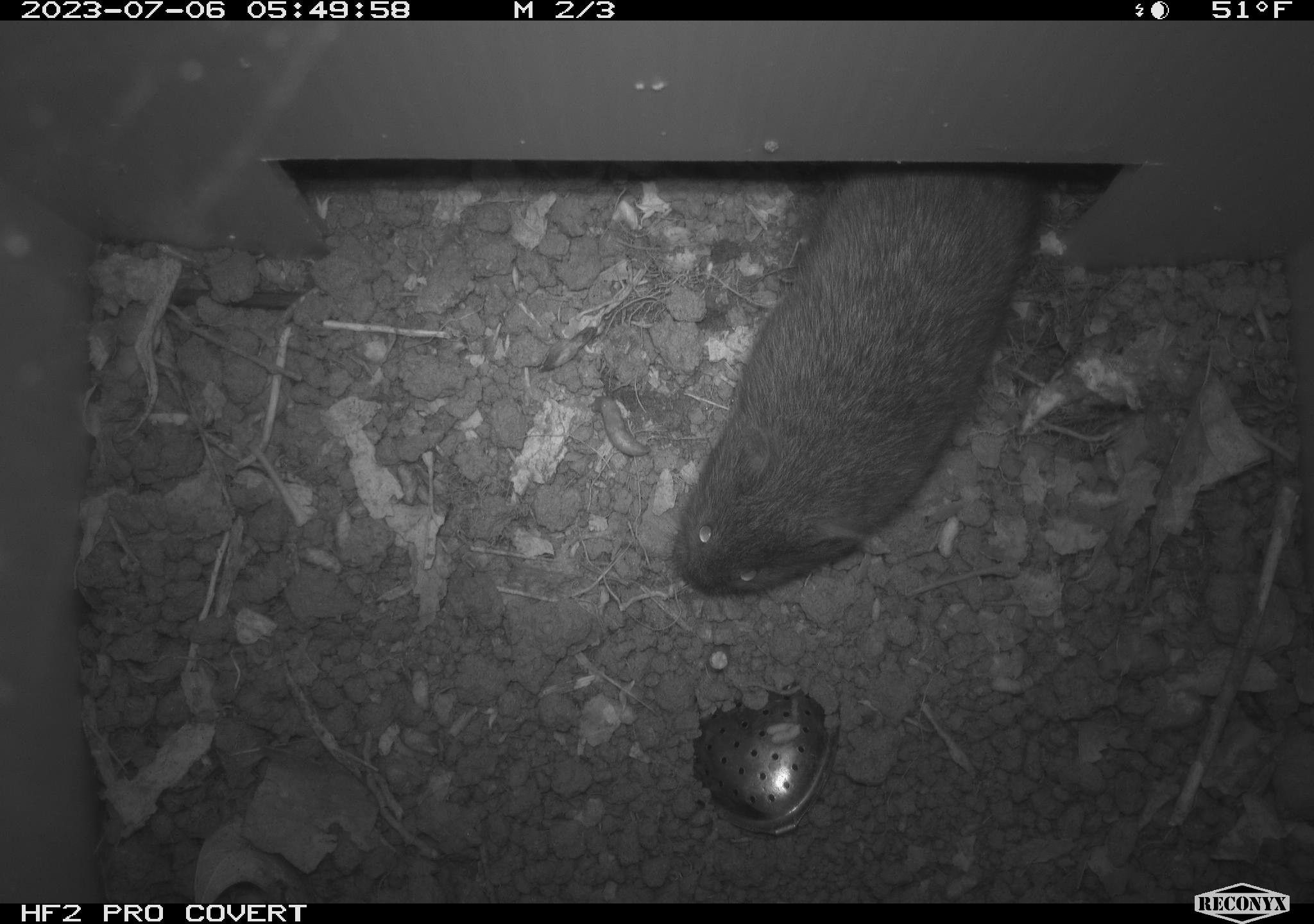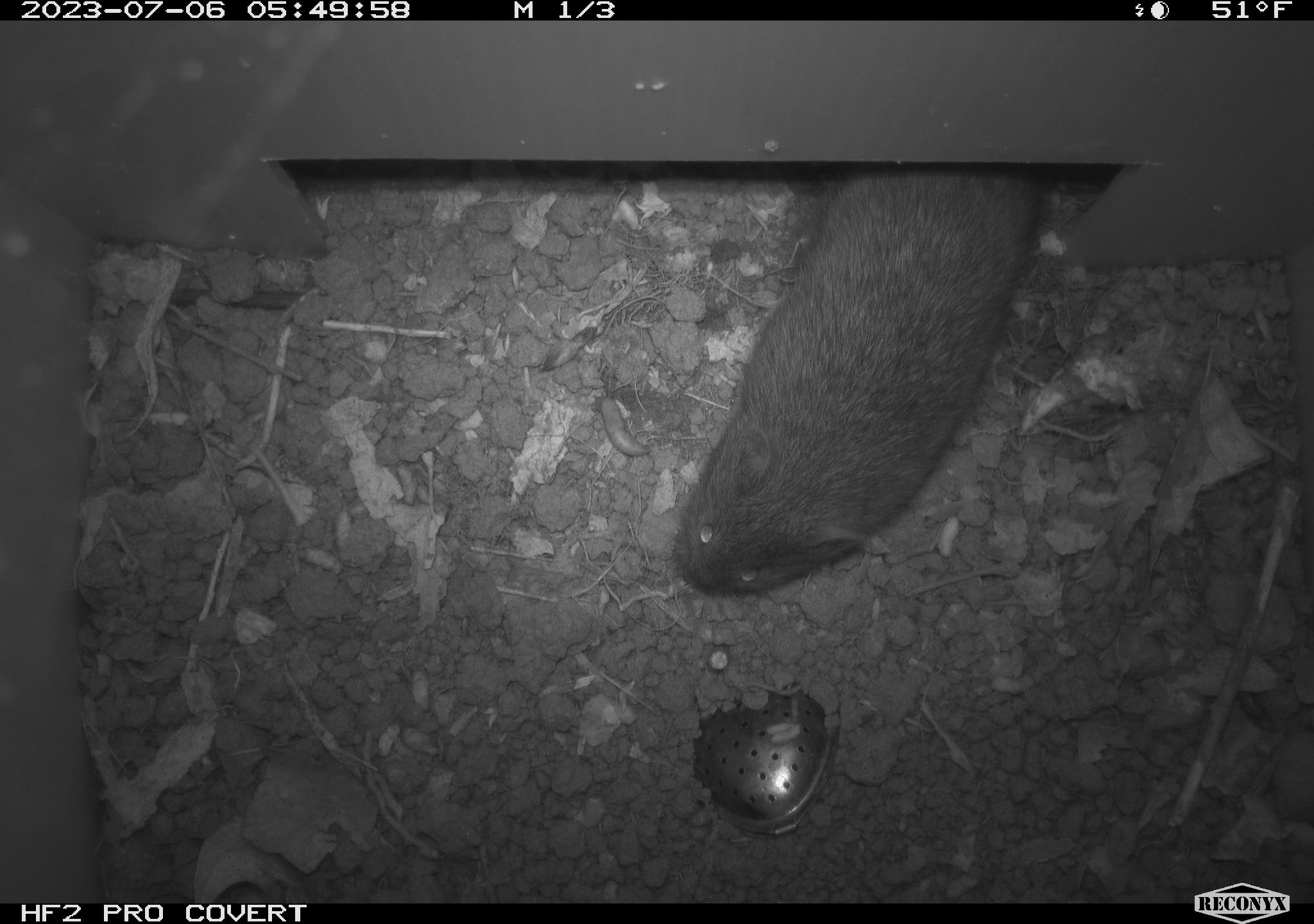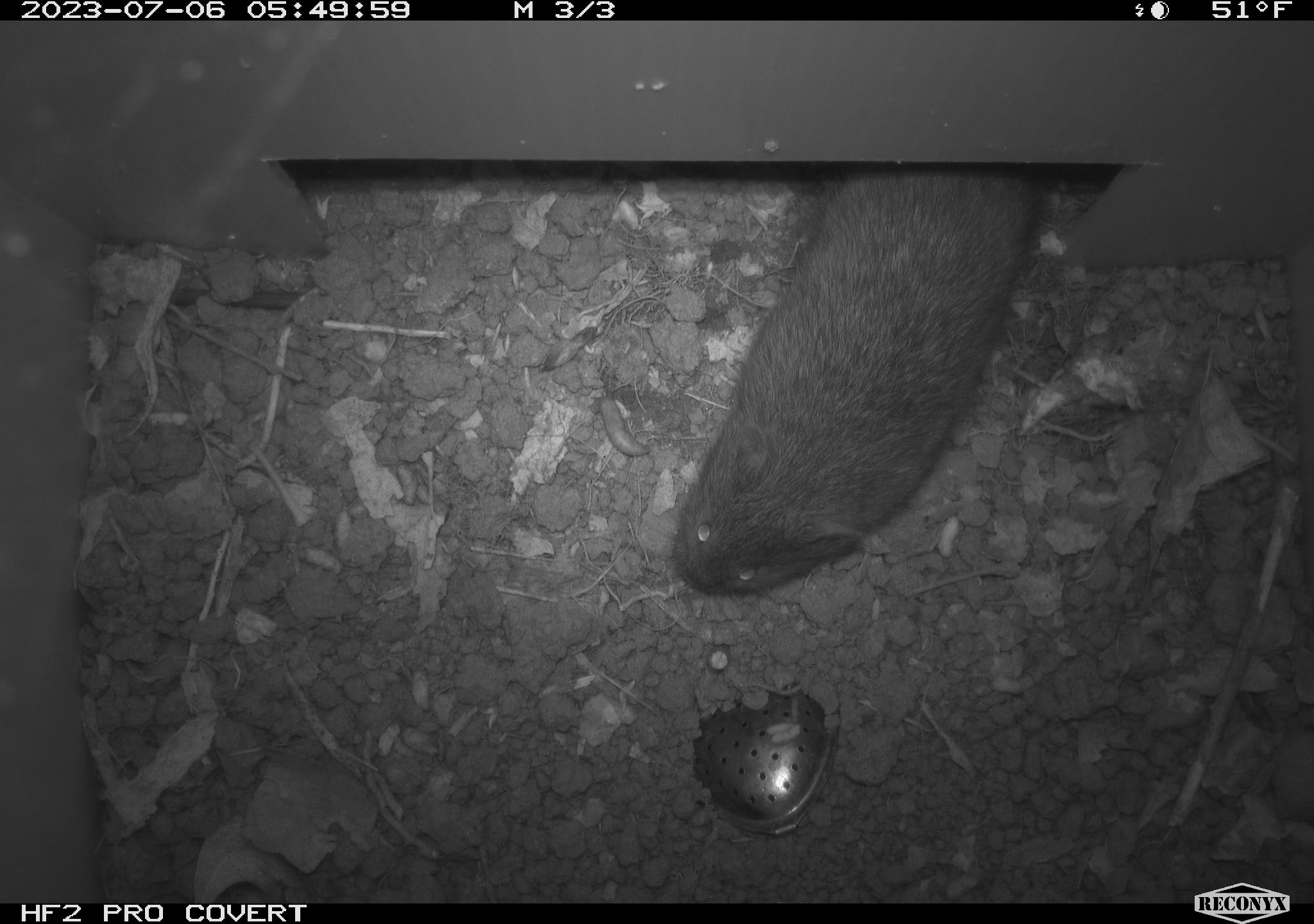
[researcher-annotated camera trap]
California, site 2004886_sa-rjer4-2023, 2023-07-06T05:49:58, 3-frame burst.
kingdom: Animalia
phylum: Chordata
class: Mammalia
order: Rodentia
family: Cricetidae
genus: Microtus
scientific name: Microtus californicus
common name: california vole